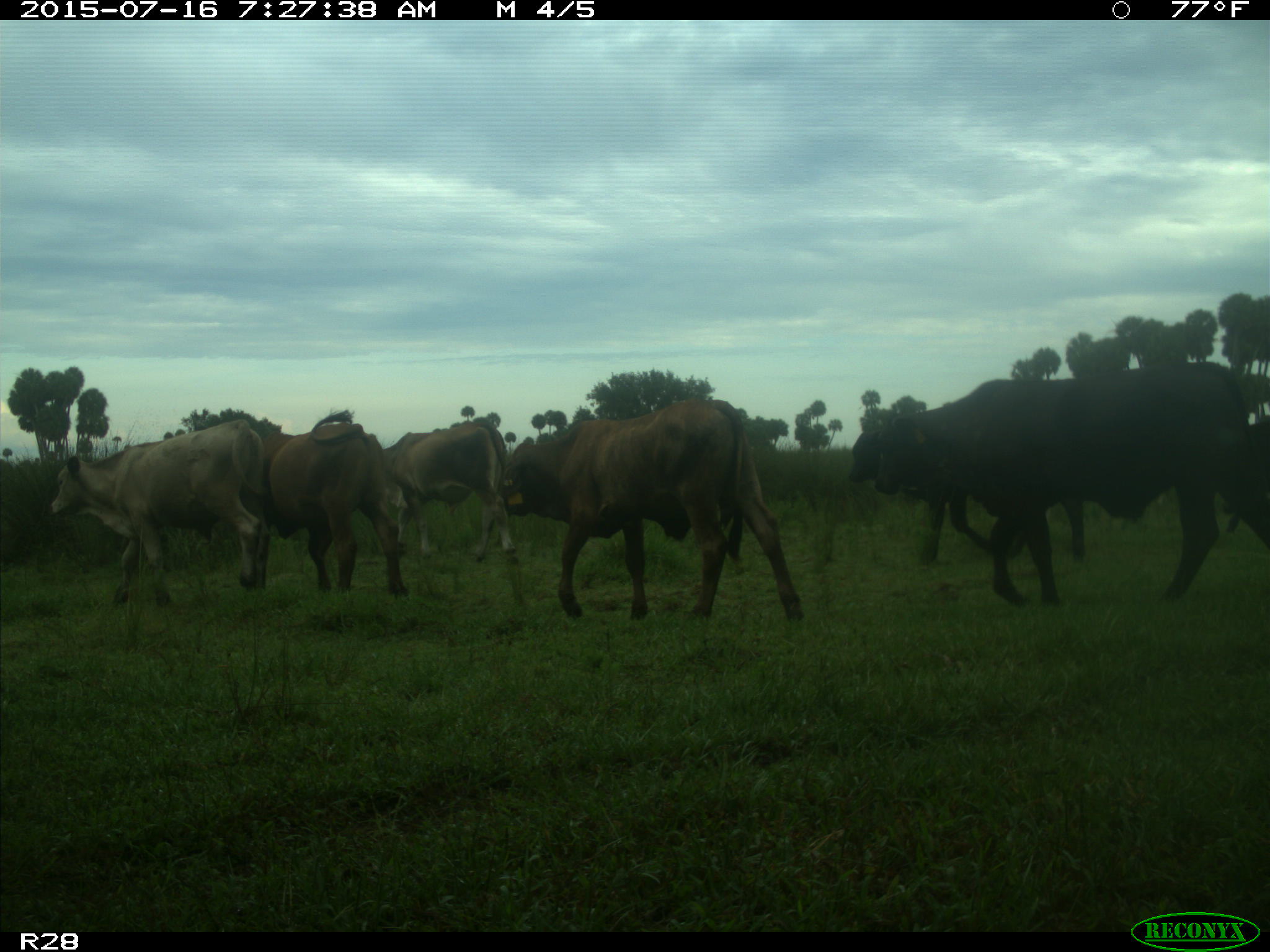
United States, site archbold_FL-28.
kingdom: Animalia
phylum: Chordata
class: Mammalia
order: Artiodactyla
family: Bovidae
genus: Bos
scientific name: Bos taurus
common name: domestic cow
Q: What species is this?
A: Bos taurus (domestic cow).